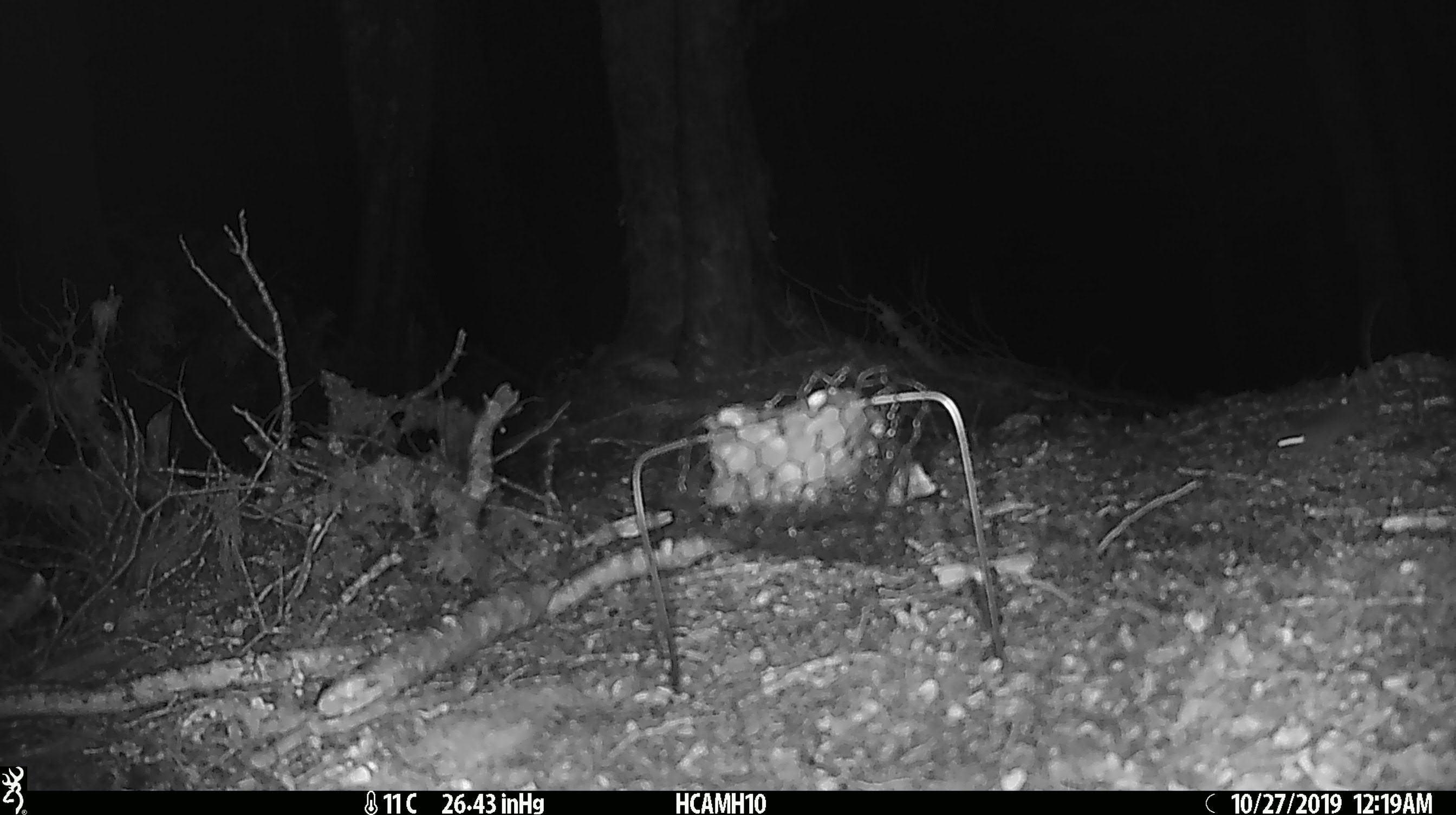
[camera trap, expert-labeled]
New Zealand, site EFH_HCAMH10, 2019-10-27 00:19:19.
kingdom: Animalia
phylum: Chordata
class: Mammalia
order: Rodentia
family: Muridae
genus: Mus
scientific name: Mus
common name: mouse